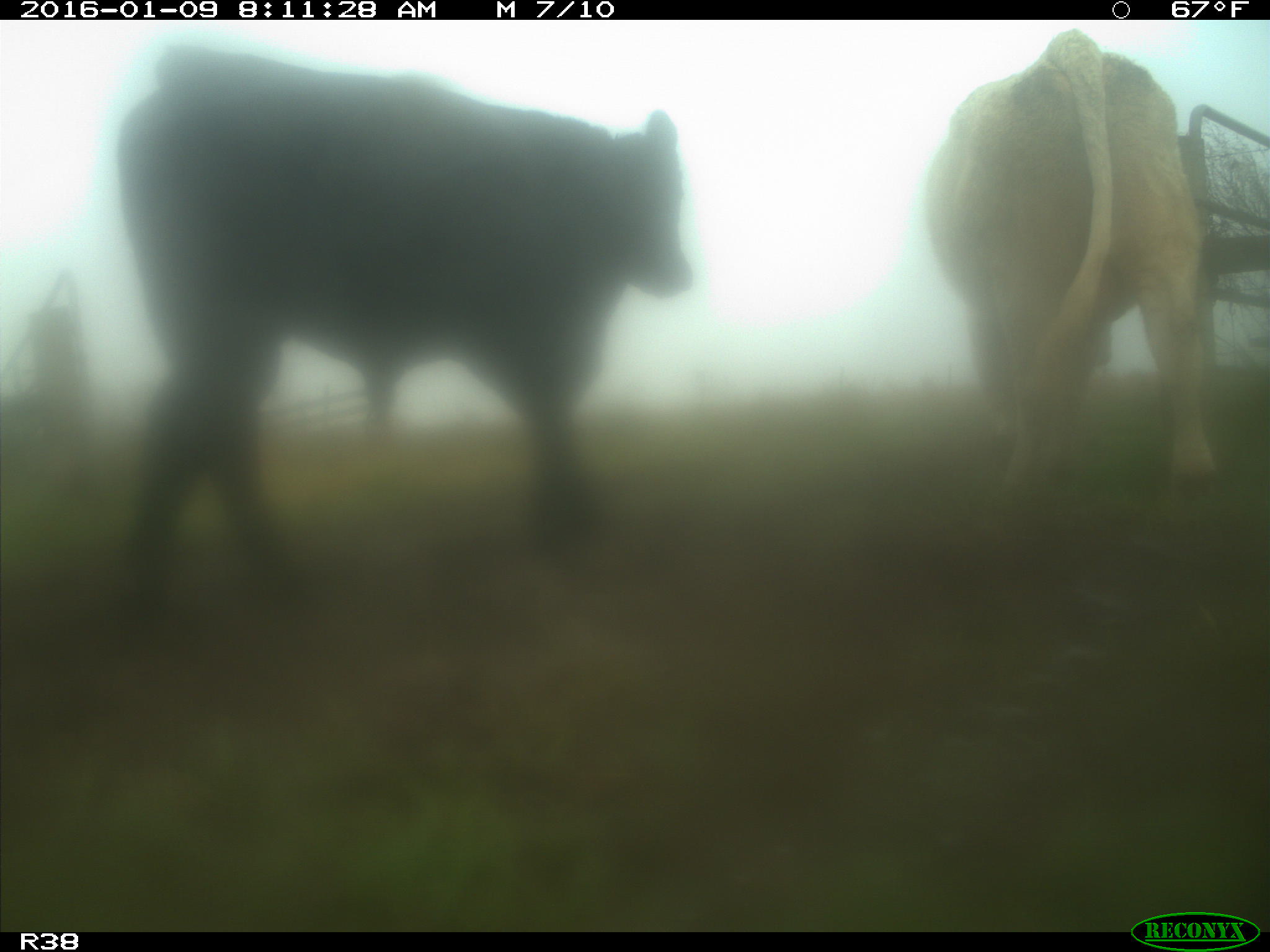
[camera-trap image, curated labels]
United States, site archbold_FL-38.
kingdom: Animalia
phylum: Chordata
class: Mammalia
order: Artiodactyla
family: Bovidae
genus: Bos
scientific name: Bos taurus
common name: domestic cow